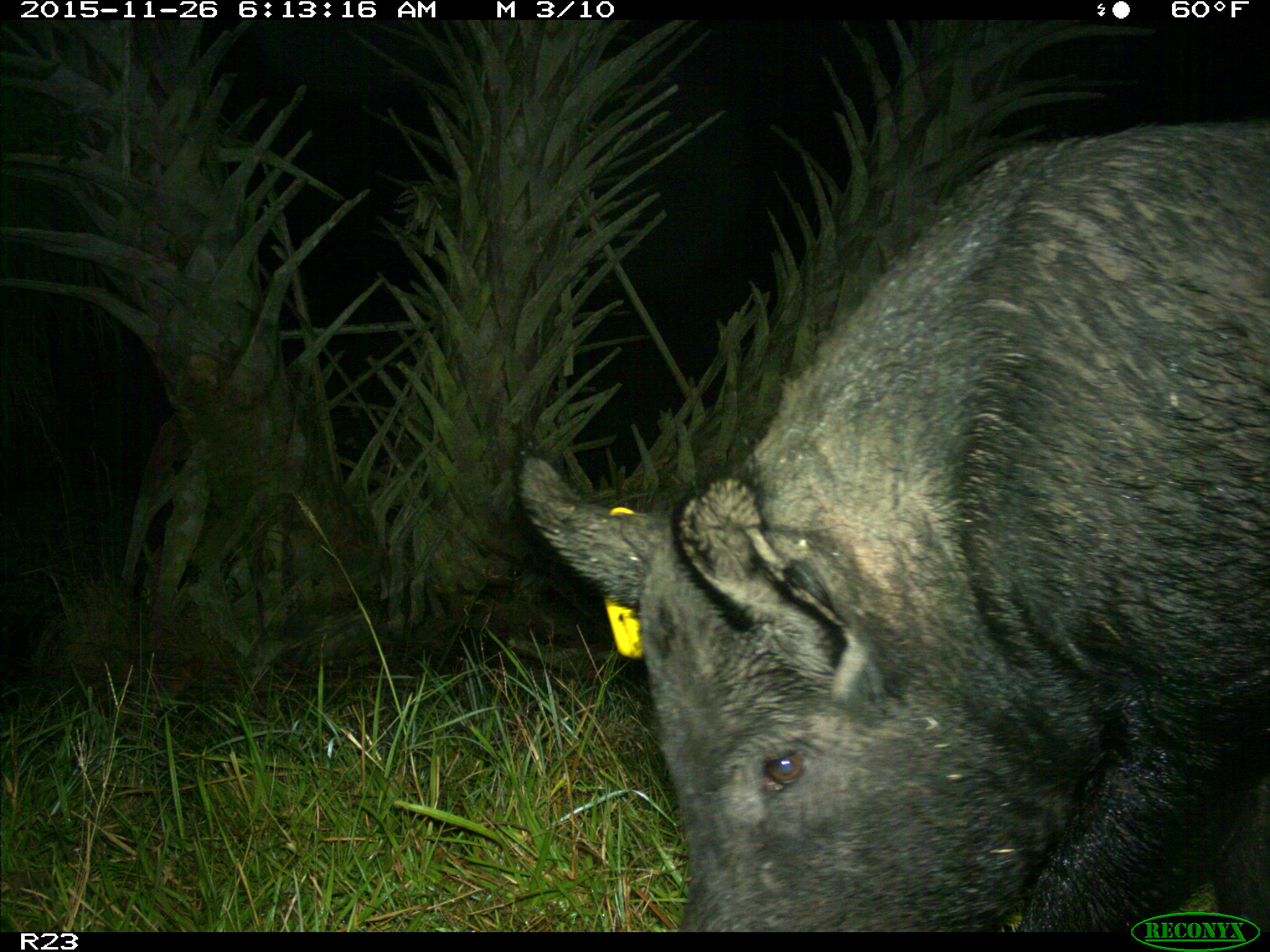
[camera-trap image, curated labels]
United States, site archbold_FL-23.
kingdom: Animalia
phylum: Chordata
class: Mammalia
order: Artiodactyla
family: Suidae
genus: Sus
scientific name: Sus scrofa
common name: wild boar